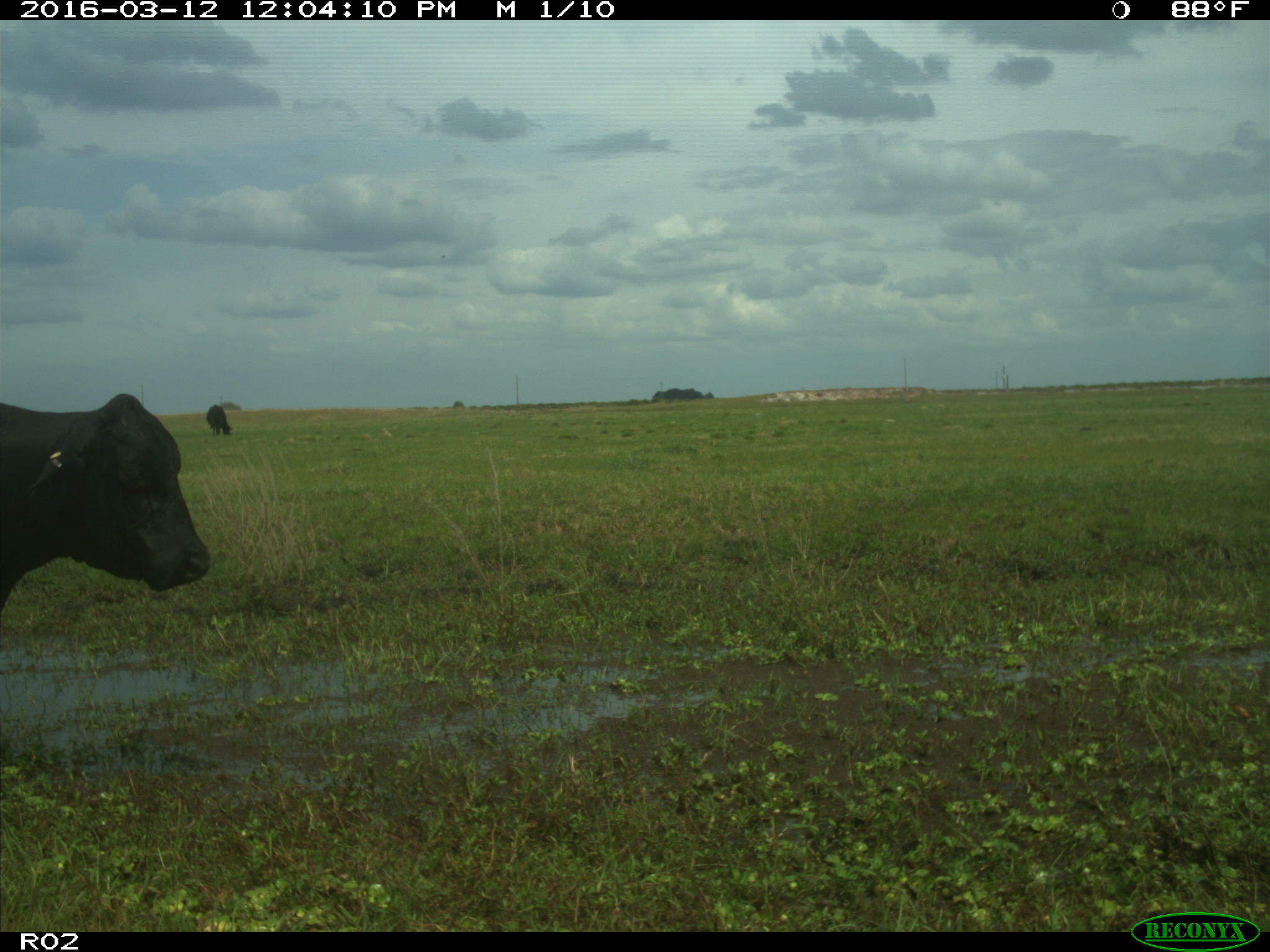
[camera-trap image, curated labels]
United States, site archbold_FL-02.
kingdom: Animalia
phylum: Chordata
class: Mammalia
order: Artiodactyla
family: Bovidae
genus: Bos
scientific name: Bos taurus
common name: domestic cow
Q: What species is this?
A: Bos taurus (domestic cow).